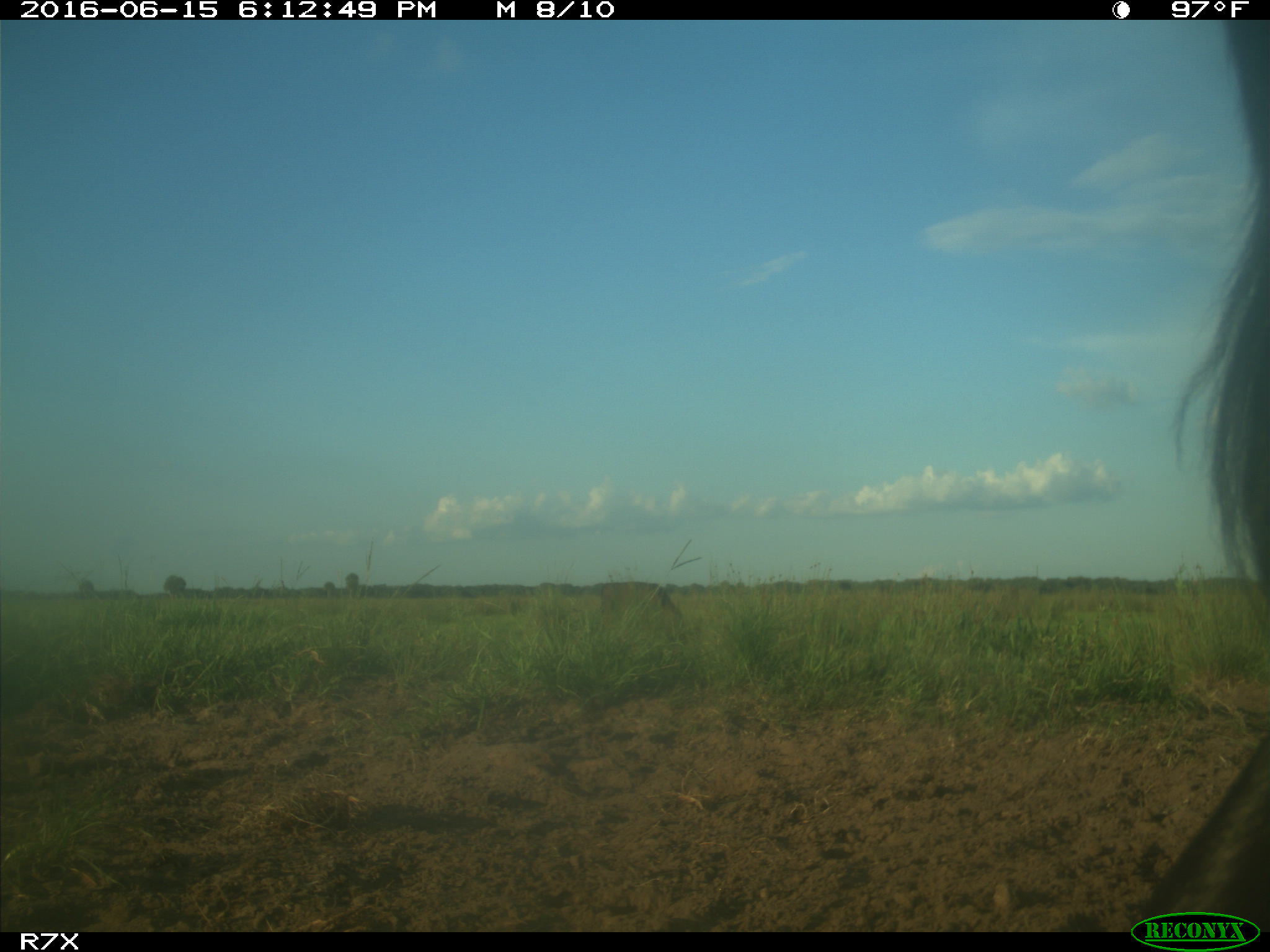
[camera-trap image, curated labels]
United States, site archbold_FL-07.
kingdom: Animalia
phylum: Chordata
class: Mammalia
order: Artiodactyla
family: Bovidae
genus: Bos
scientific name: Bos taurus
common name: domestic cow